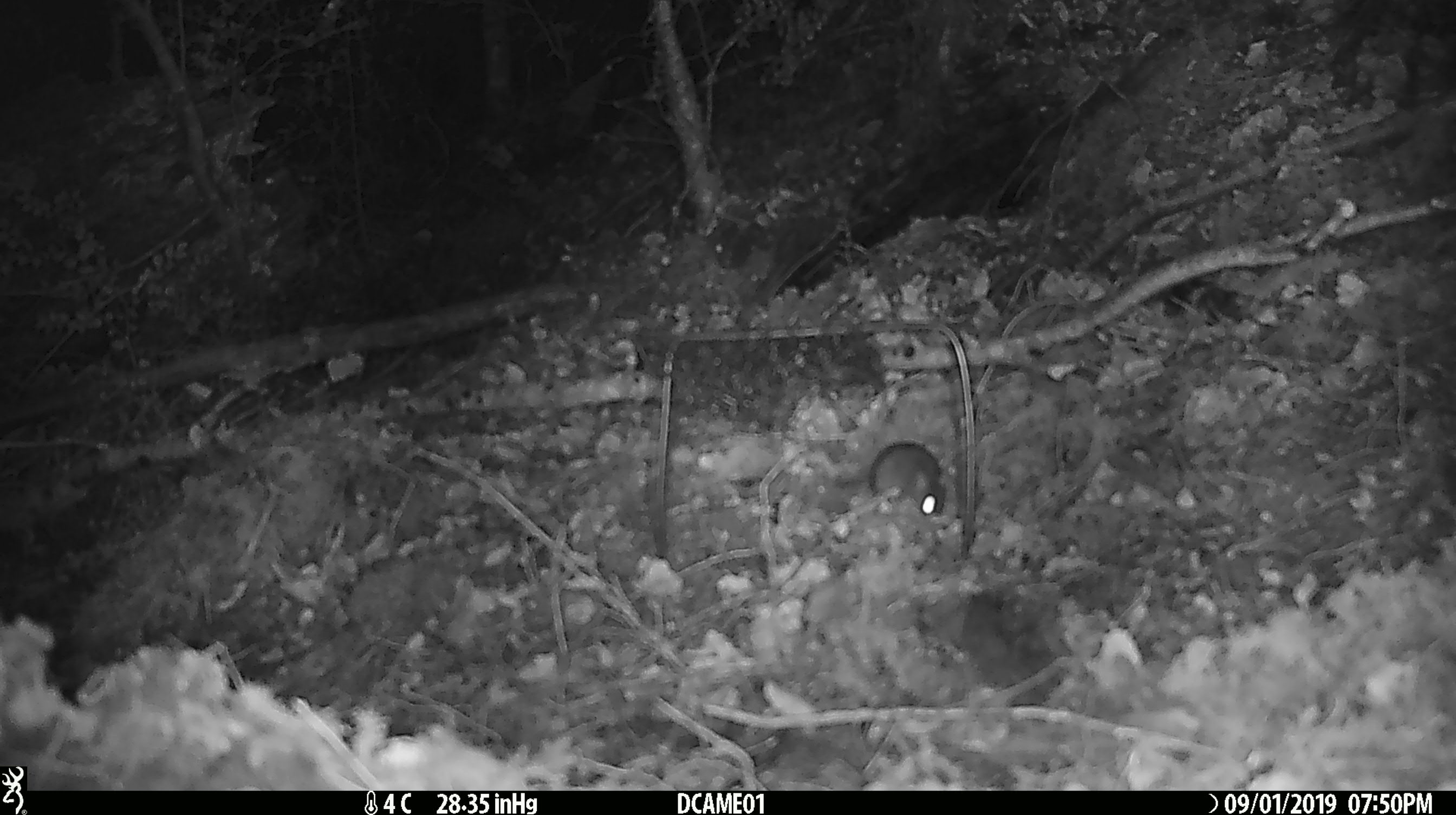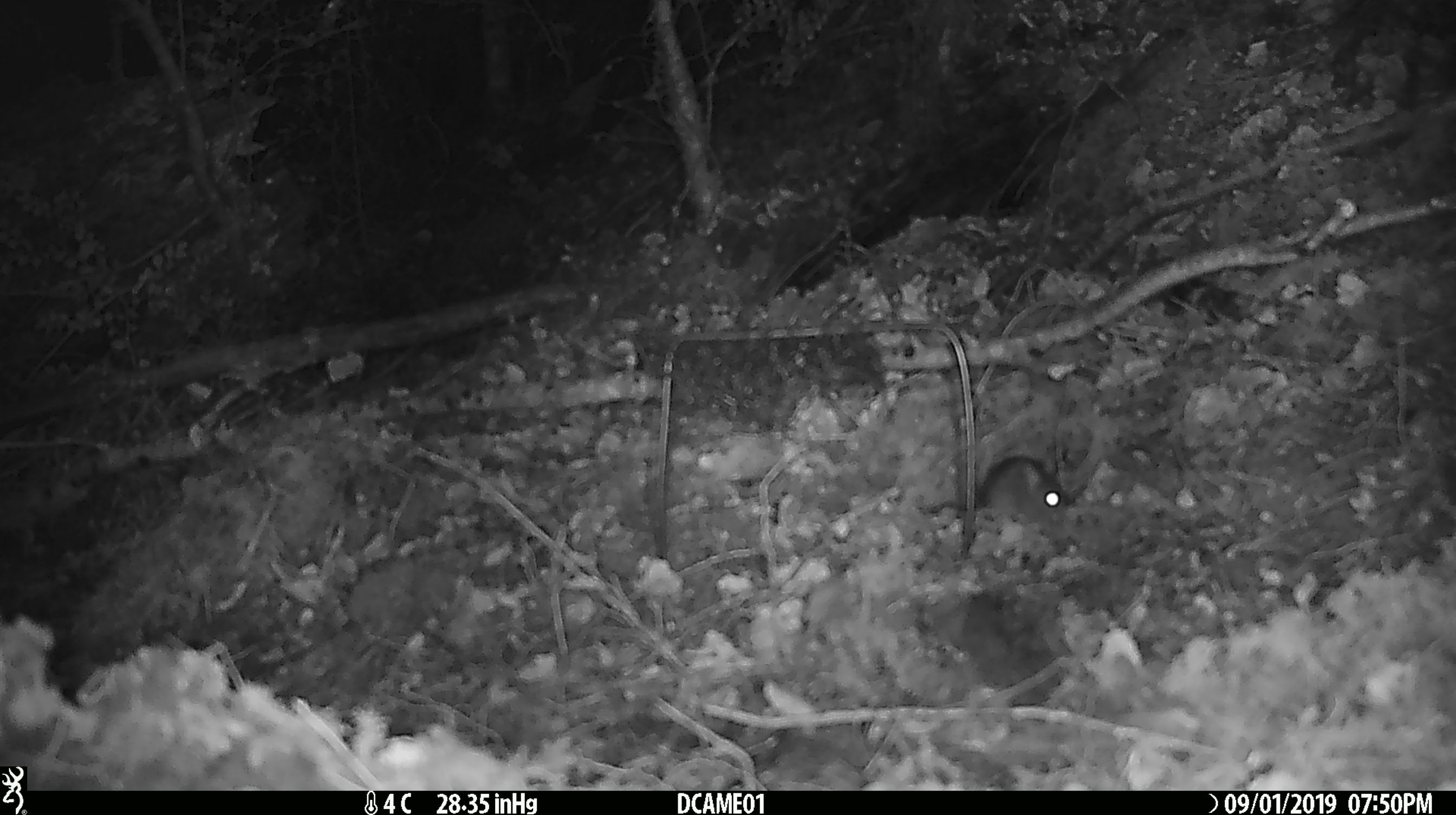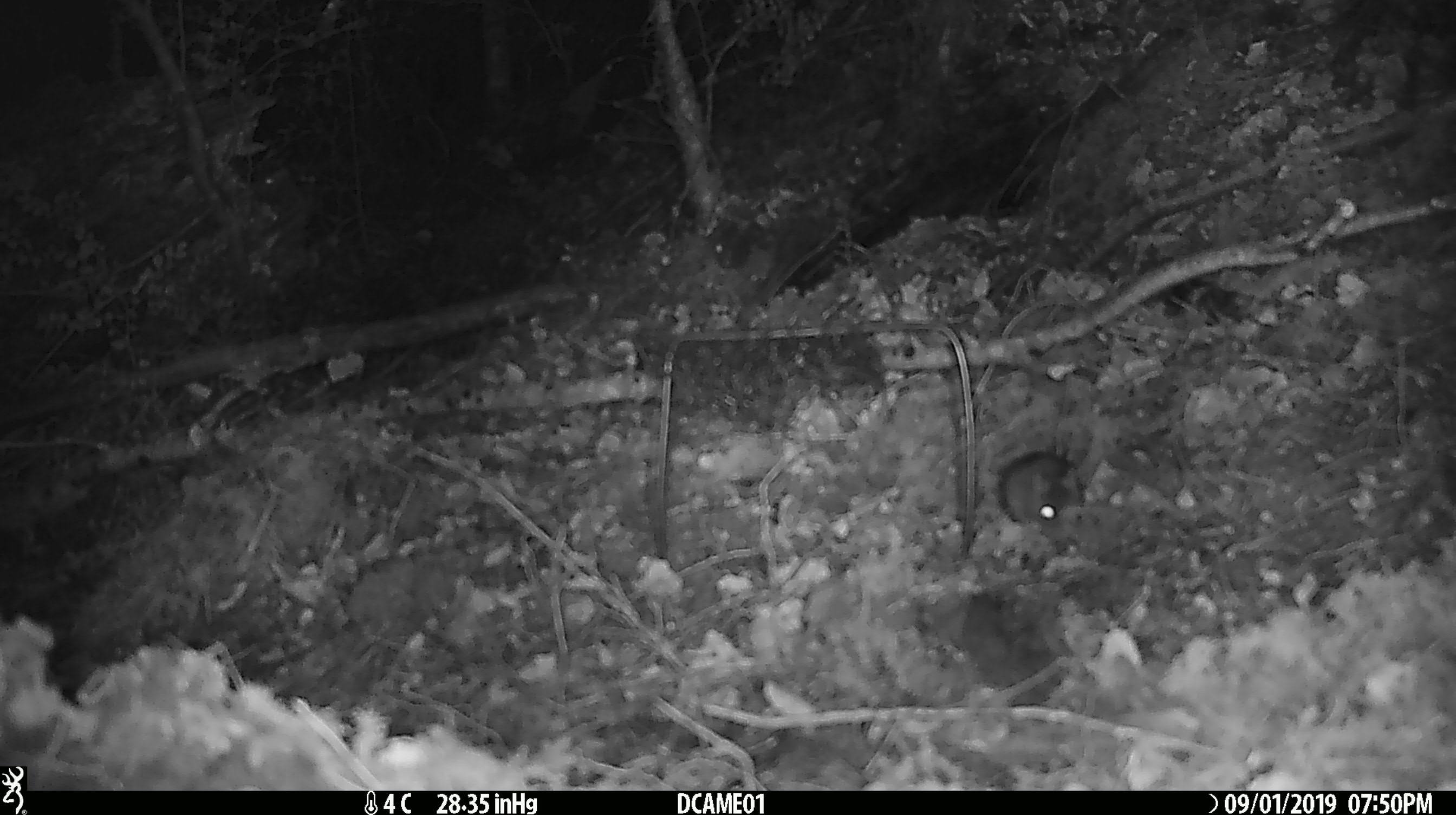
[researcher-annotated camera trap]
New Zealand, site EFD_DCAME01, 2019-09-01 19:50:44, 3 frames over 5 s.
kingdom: Animalia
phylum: Chordata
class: Mammalia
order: Rodentia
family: Muridae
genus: Mus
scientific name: Mus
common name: mouse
Mouse (Mus).